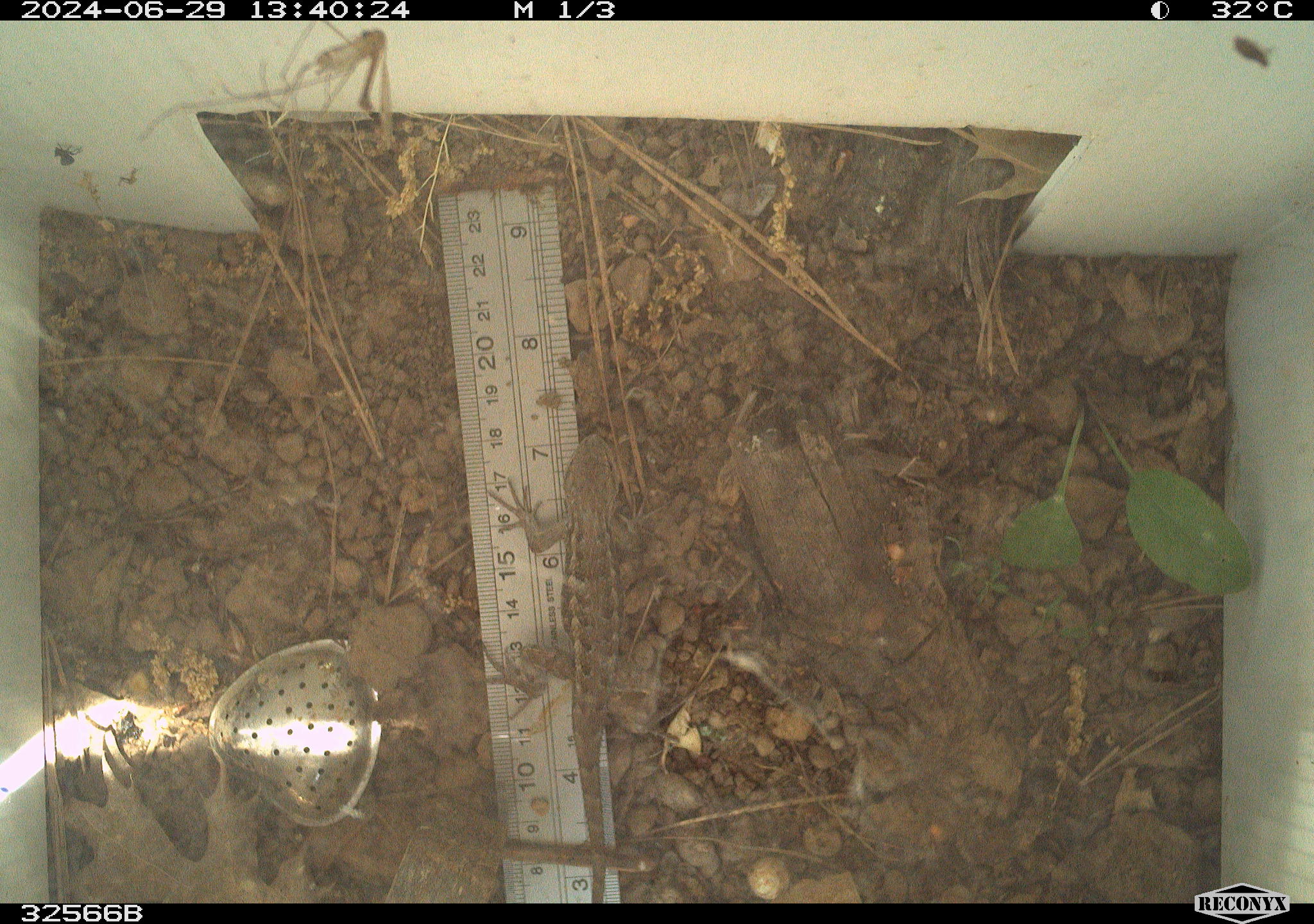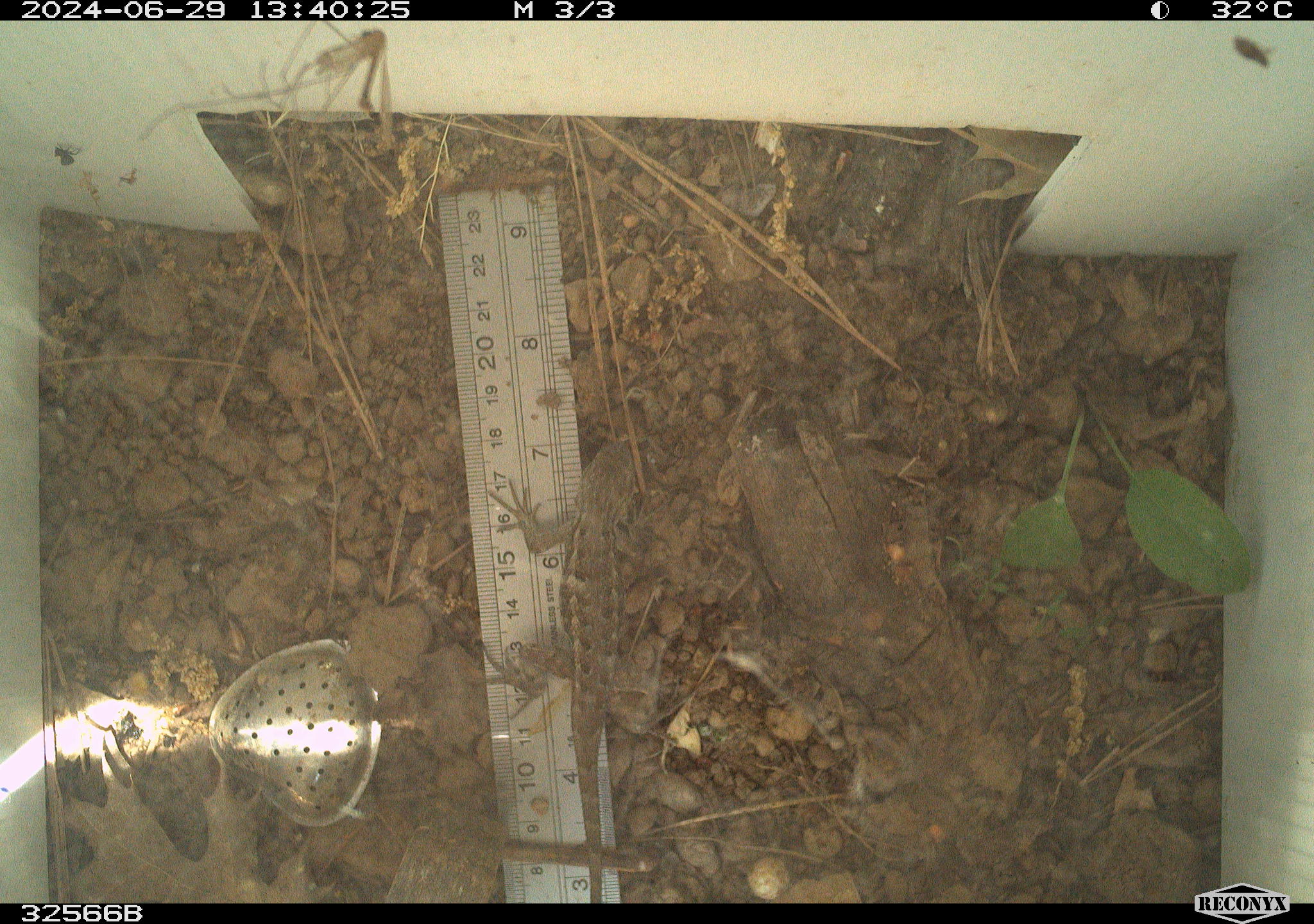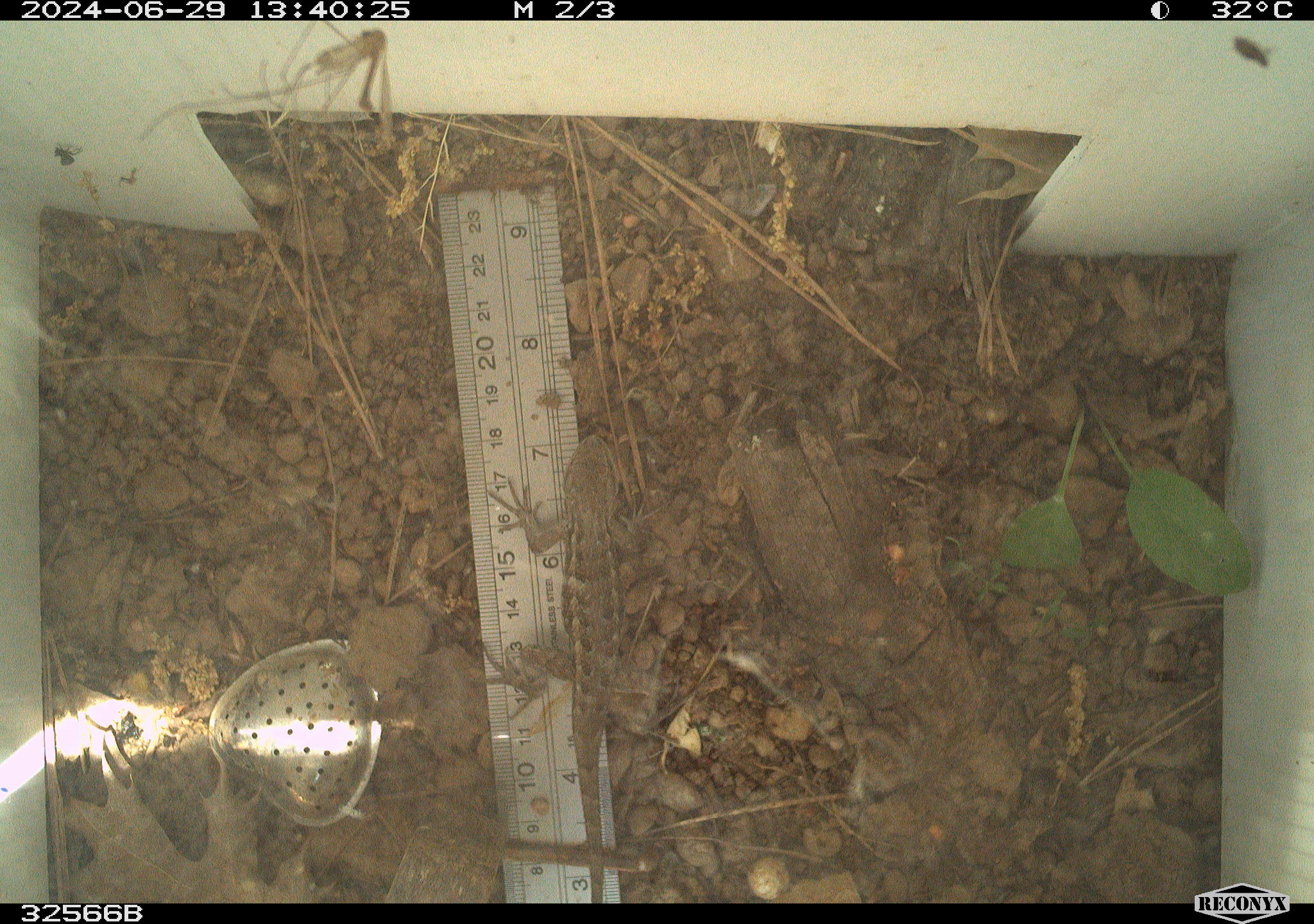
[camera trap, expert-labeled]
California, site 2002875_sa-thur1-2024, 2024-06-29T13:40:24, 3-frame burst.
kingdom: Animalia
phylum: Chordata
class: Reptilia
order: Squamata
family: Phrynosomatidae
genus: Sceloporus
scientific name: Sceloporus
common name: spiny lizards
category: sceloporus species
Sceloporus species (spiny lizards) (Sceloporus).